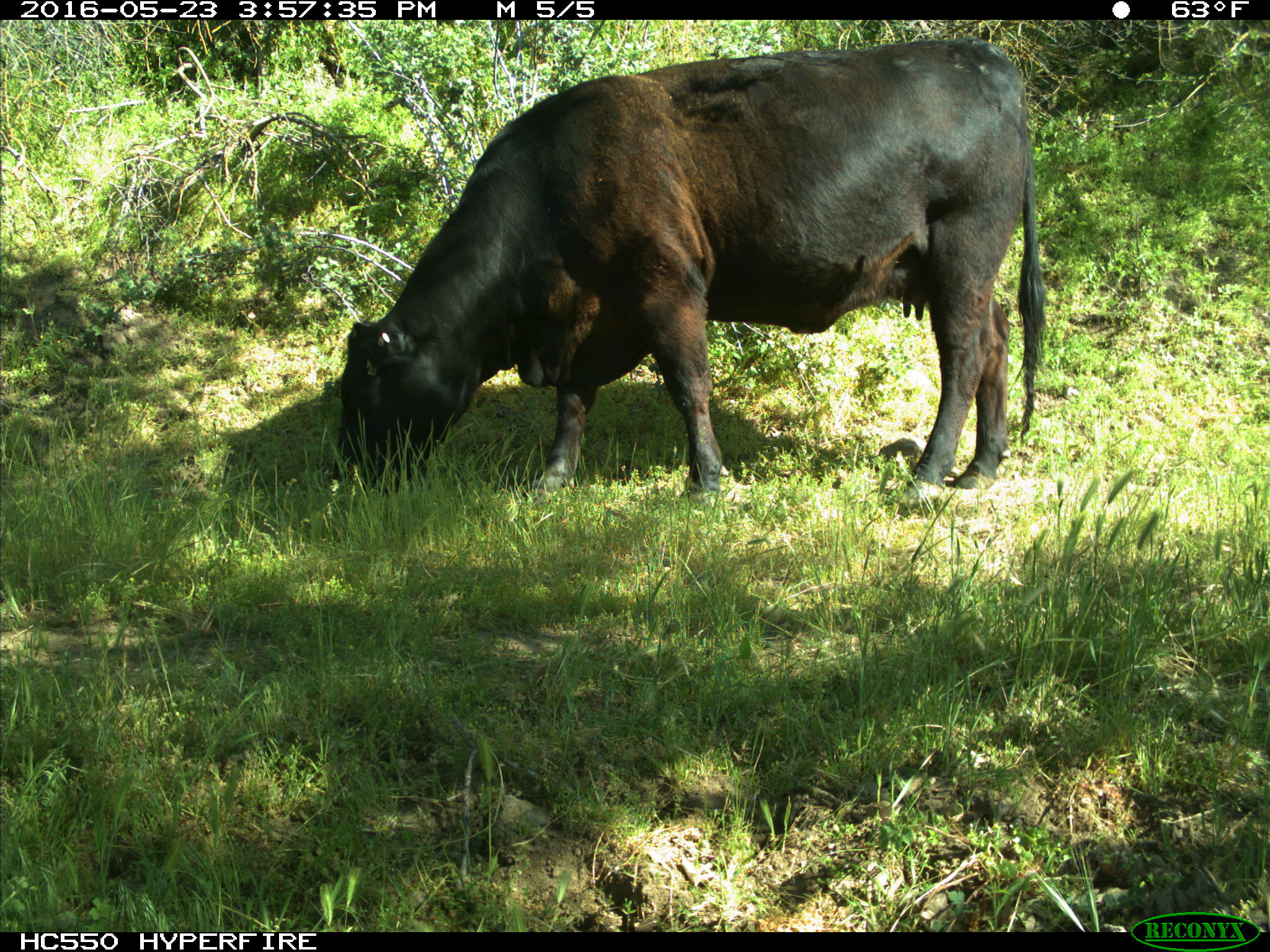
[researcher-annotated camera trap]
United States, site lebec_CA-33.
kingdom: Animalia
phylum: Chordata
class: Mammalia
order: Artiodactyla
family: Bovidae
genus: Bos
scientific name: Bos taurus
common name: domestic cow